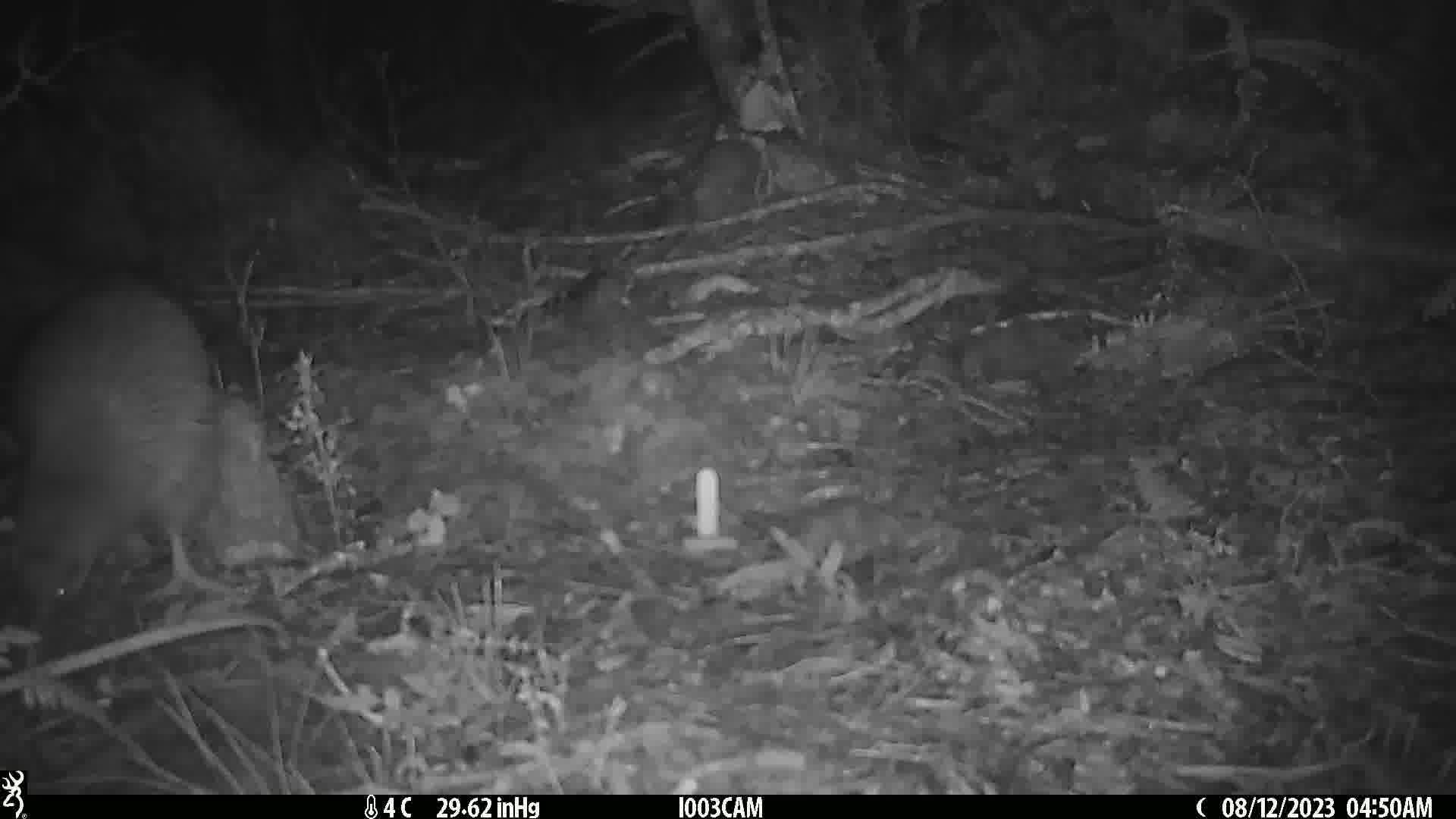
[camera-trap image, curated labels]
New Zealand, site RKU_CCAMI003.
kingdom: Animalia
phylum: Chordata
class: Aves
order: Apterygiformes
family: Apterygidae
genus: Apteryx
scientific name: Apteryx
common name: kiwi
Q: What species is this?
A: Kiwi (Apteryx).